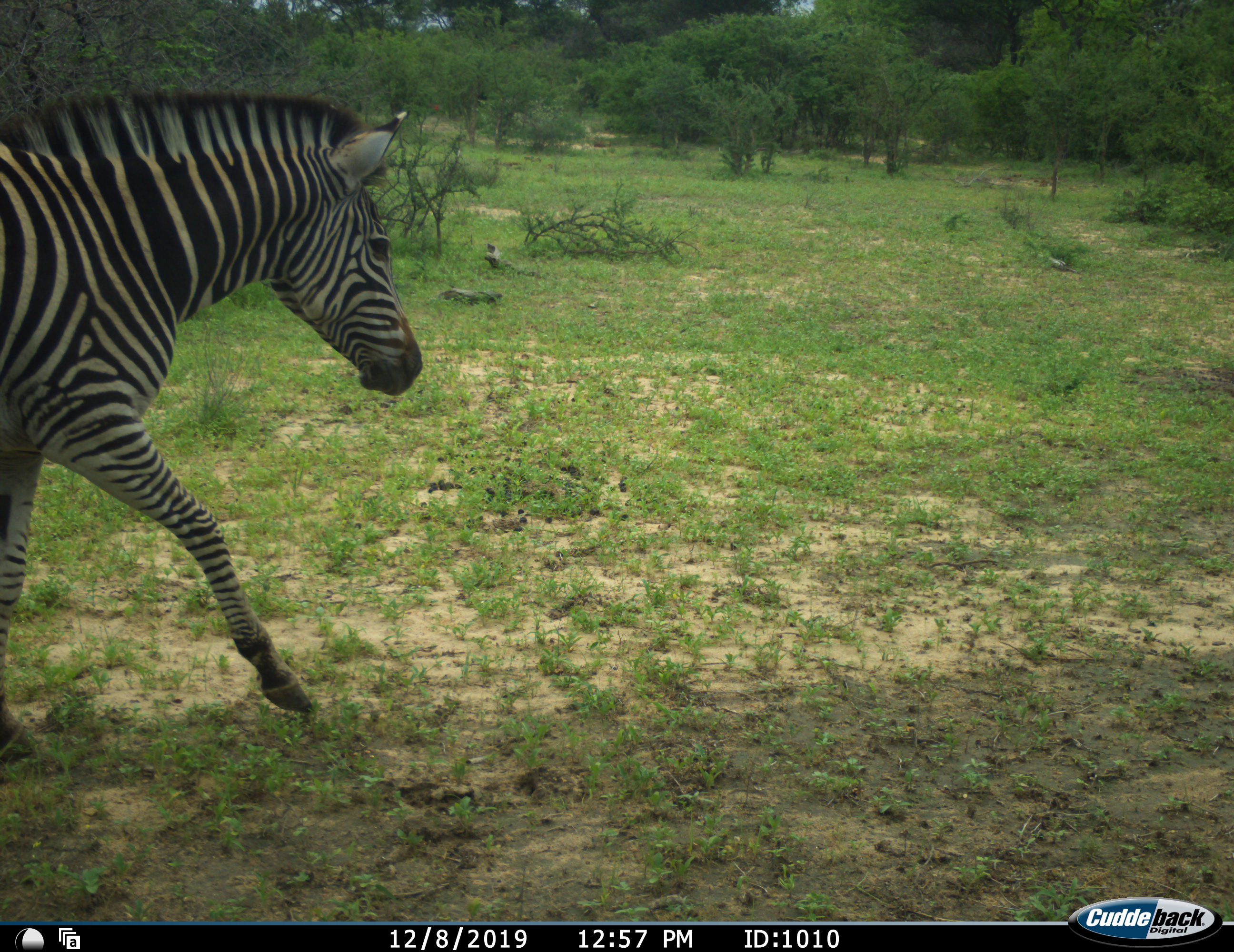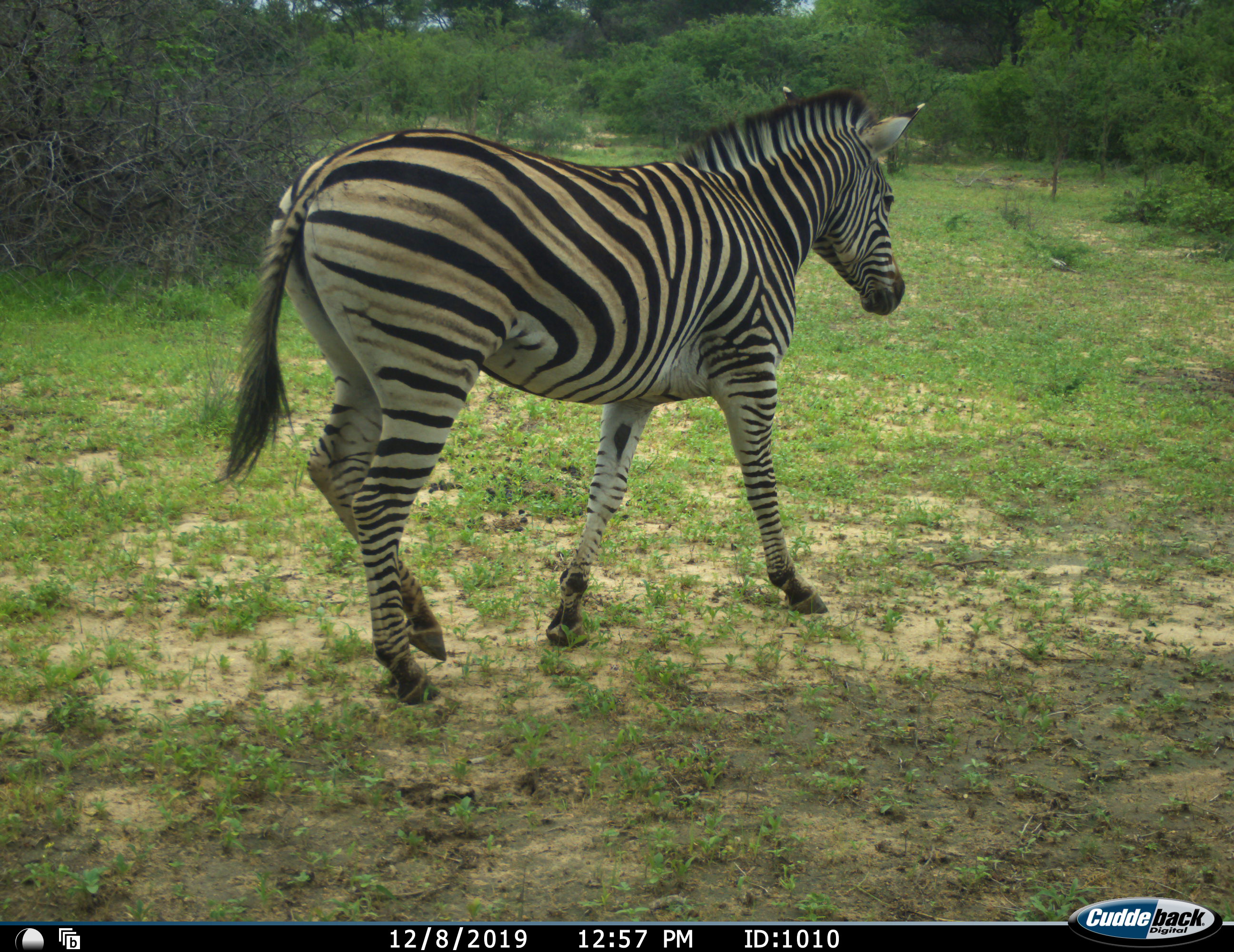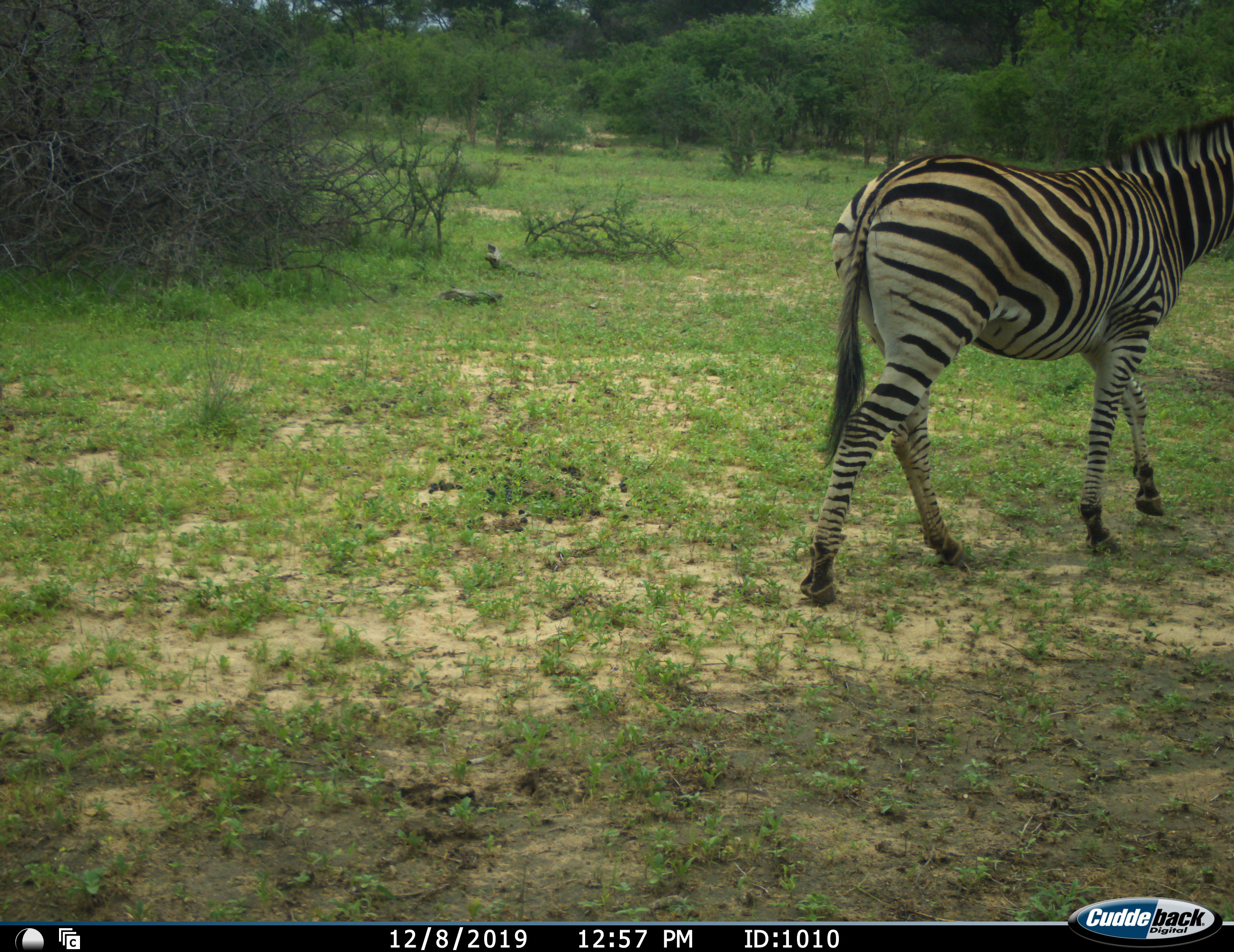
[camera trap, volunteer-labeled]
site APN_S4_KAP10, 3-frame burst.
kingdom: Animalia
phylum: Chordata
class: Mammalia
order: Perissodactyla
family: Equidae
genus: Equus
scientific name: Equus quagga burchellii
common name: burchell's zebra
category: zebraburchells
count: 1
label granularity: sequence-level